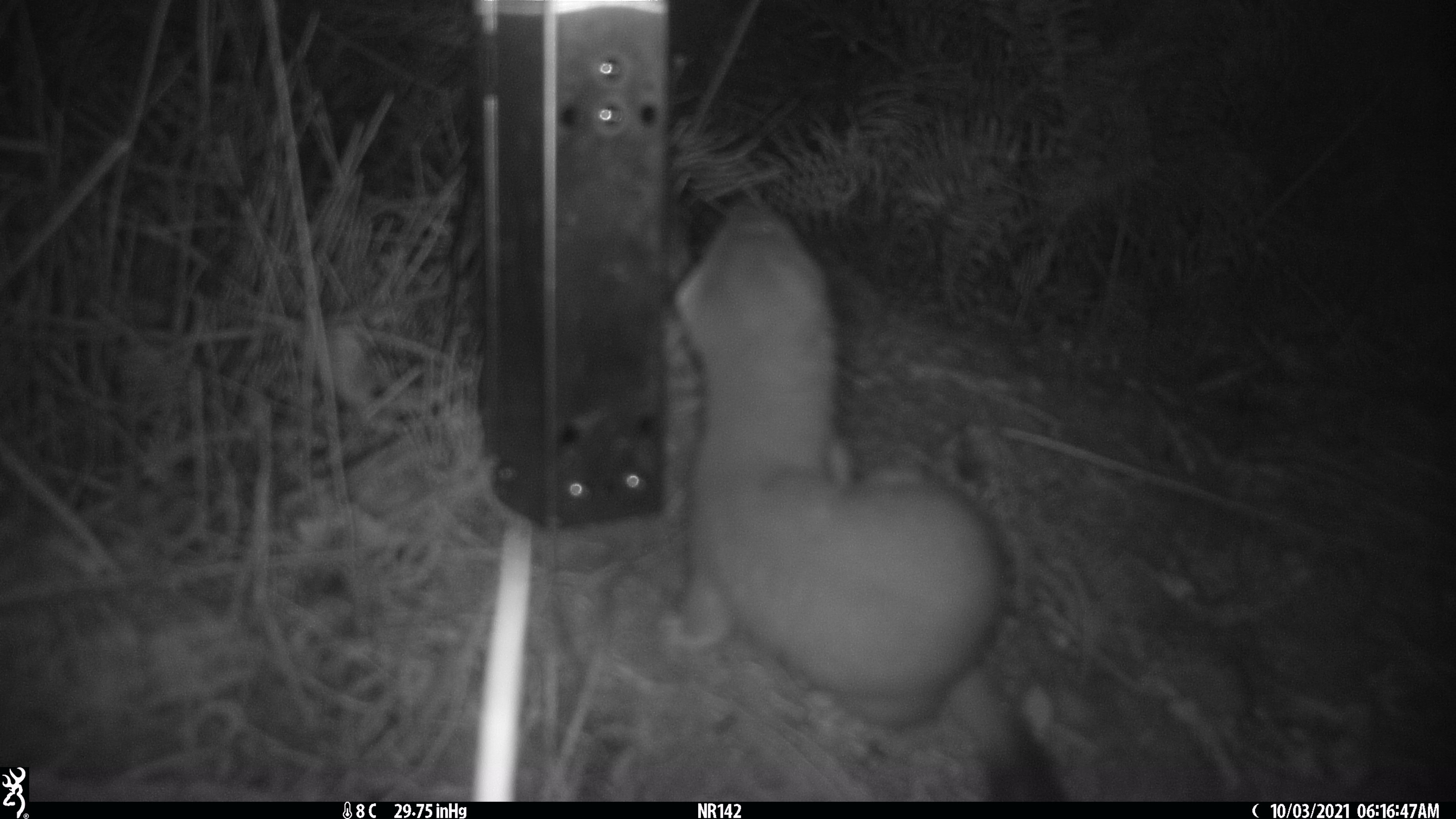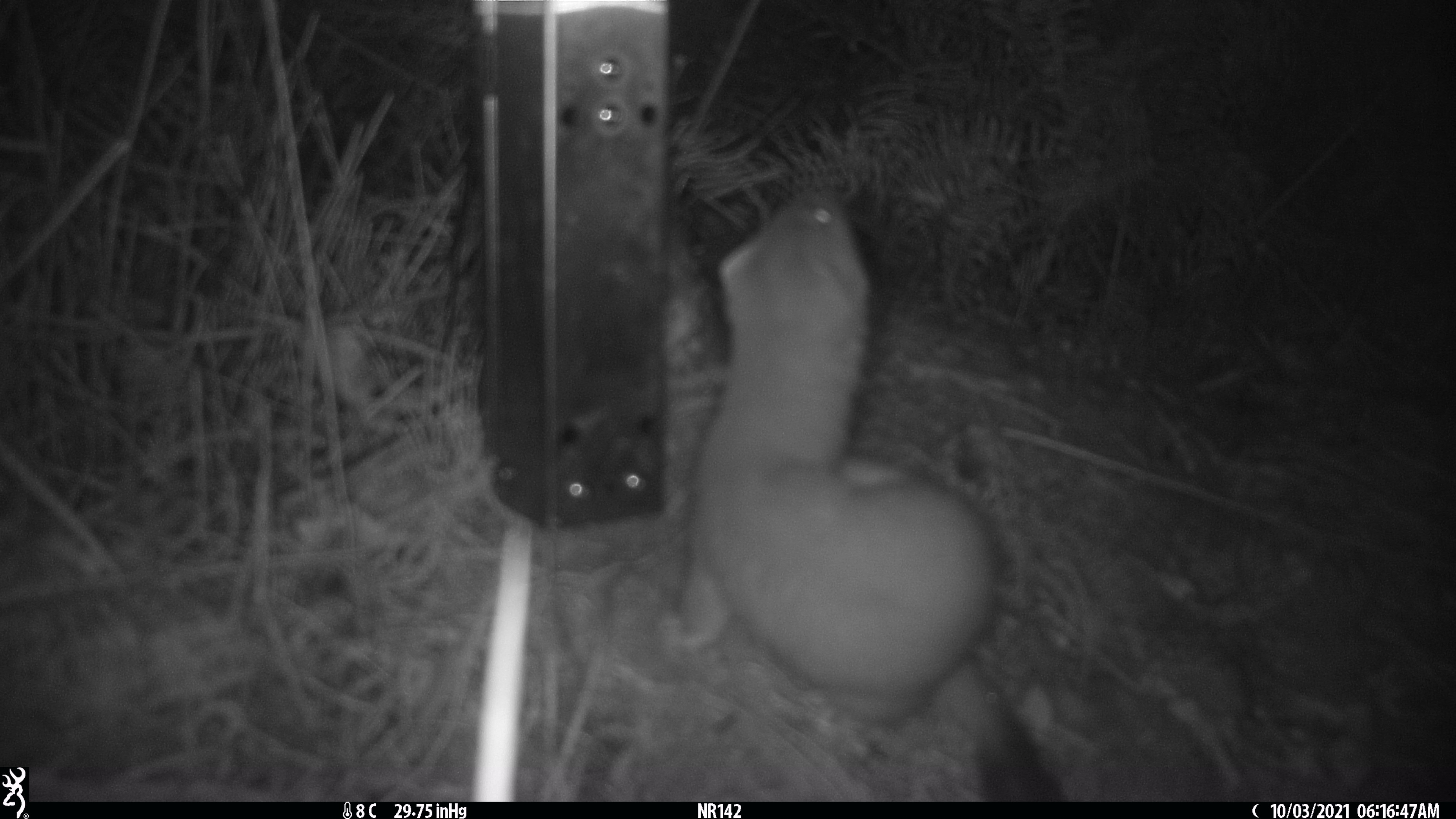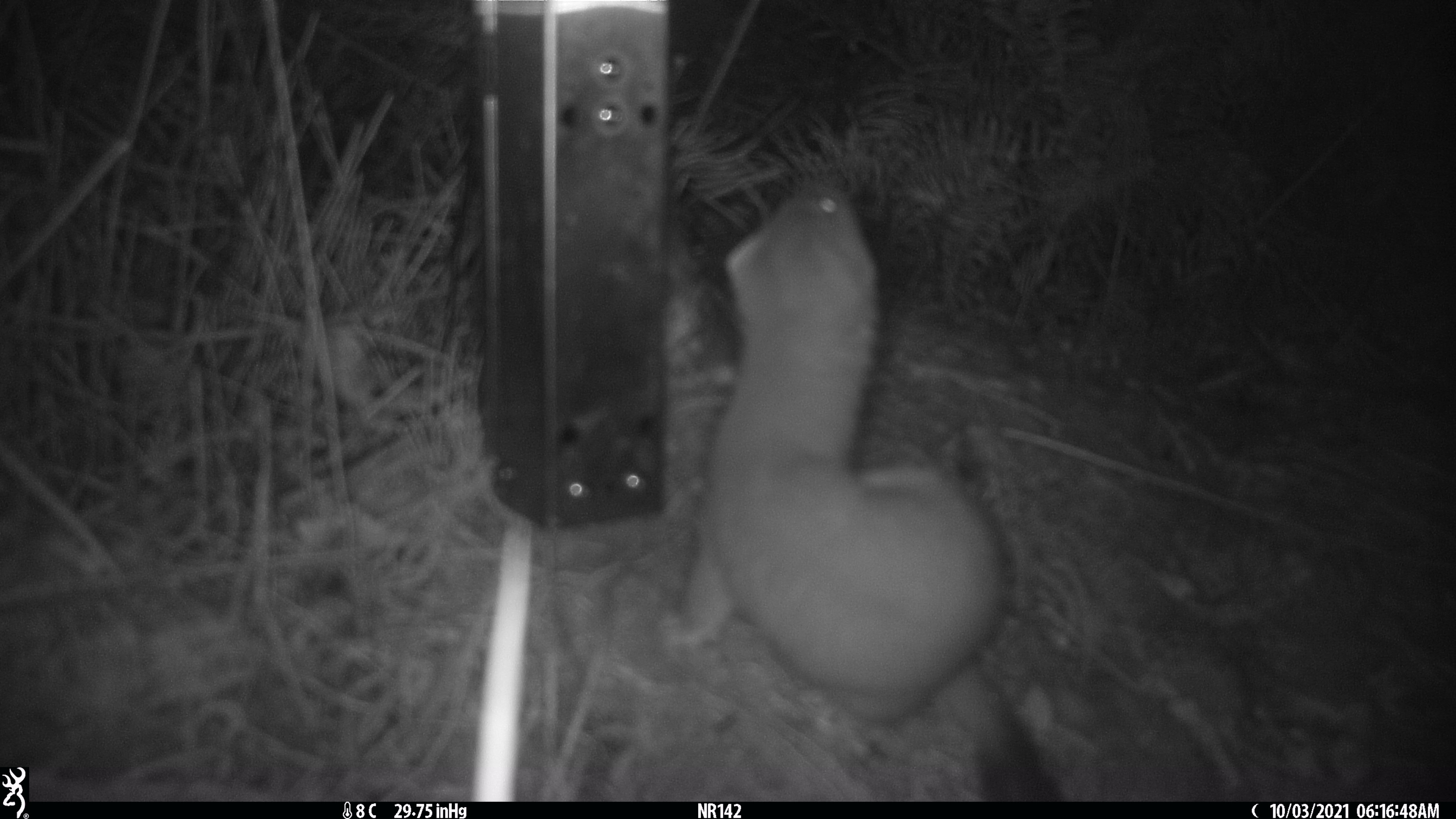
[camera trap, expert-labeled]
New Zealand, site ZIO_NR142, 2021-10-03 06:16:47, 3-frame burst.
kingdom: Animalia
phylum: Chordata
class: Mammalia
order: Carnivora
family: Mustelidae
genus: Mustela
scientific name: Mustela erminea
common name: stoat